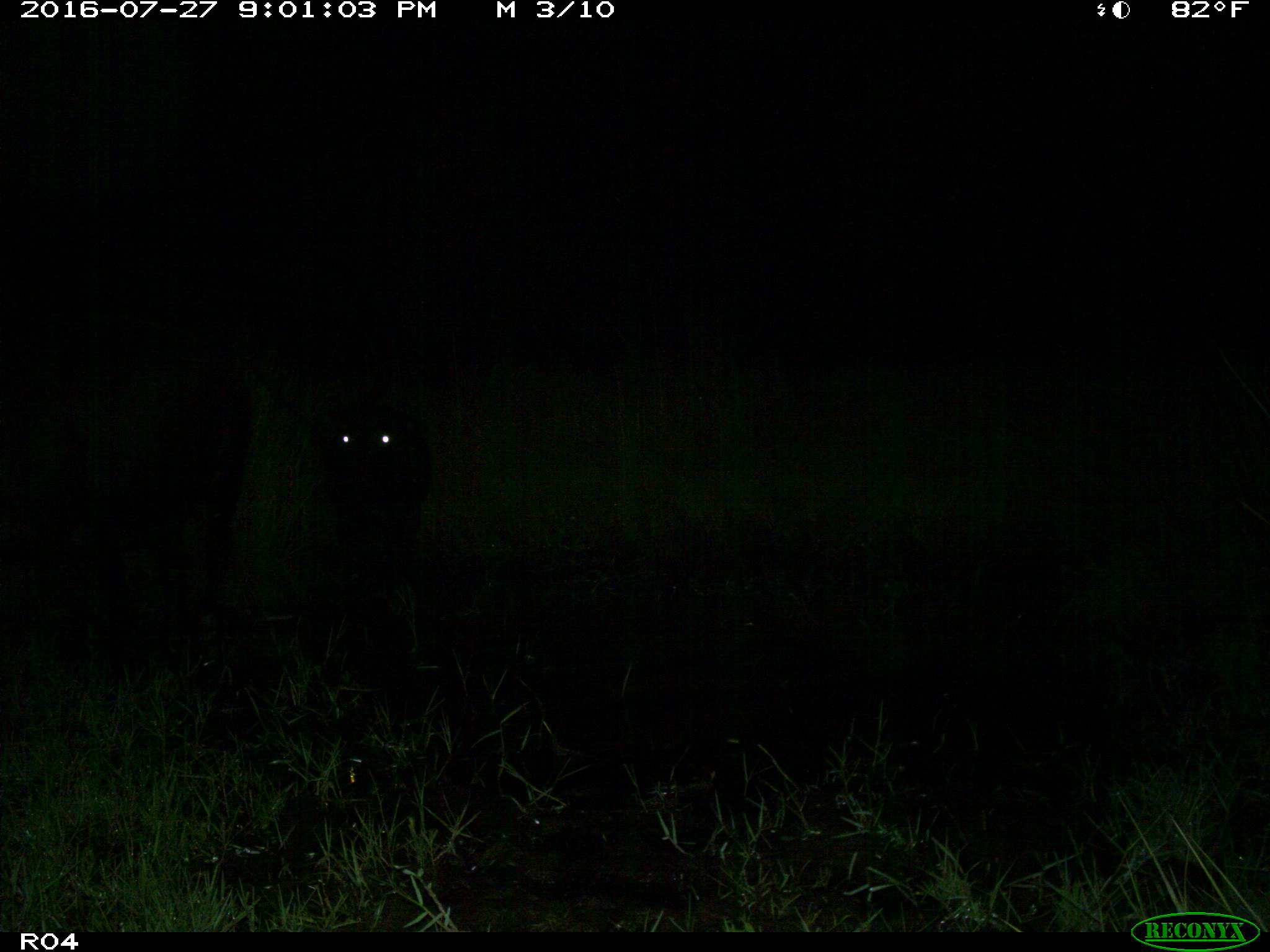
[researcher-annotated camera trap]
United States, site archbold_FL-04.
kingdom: Animalia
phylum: Chordata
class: Mammalia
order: Artiodactyla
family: Bovidae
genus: Bos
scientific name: Bos taurus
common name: domestic cow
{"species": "Bos taurus (domestic cow)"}